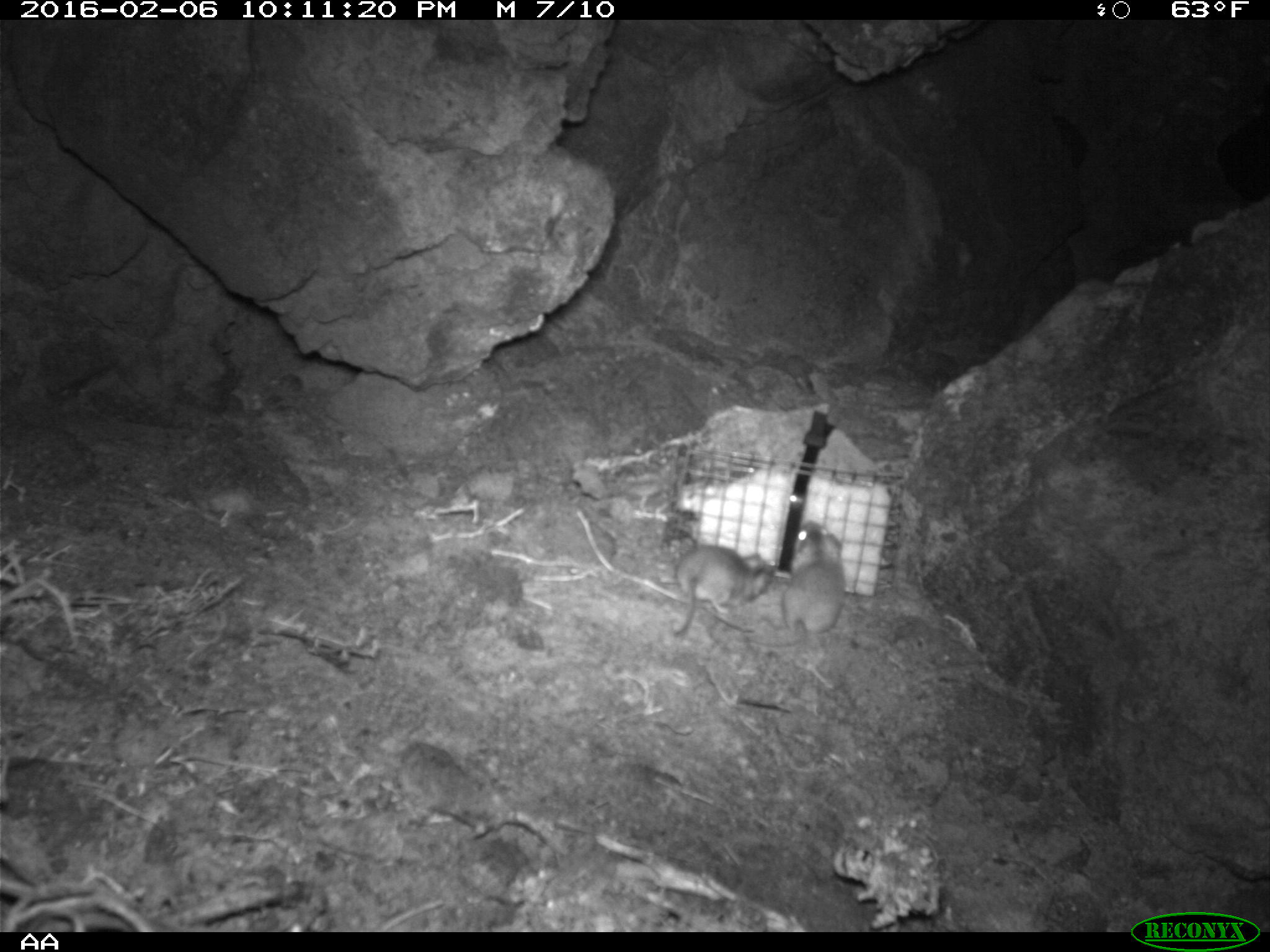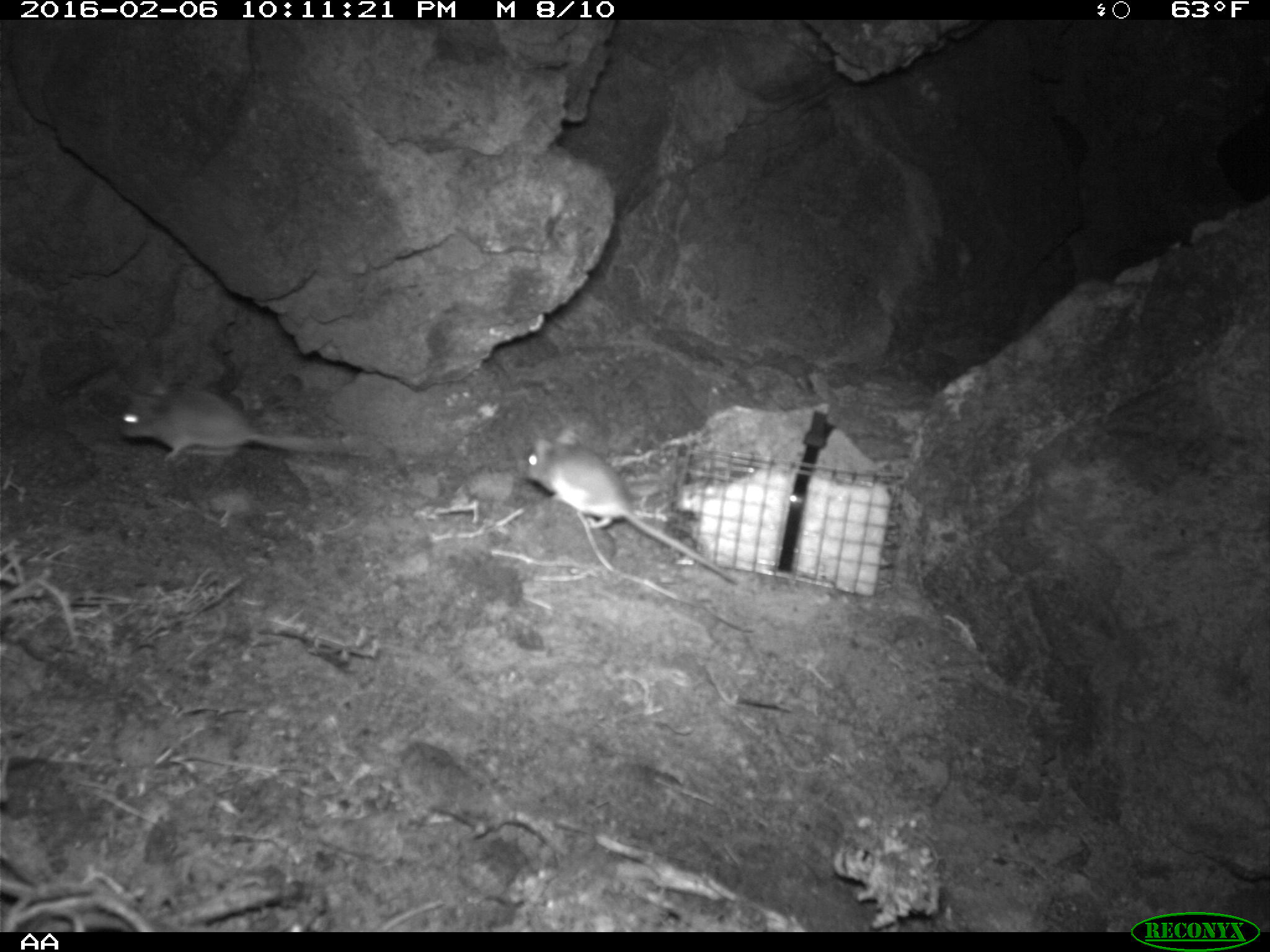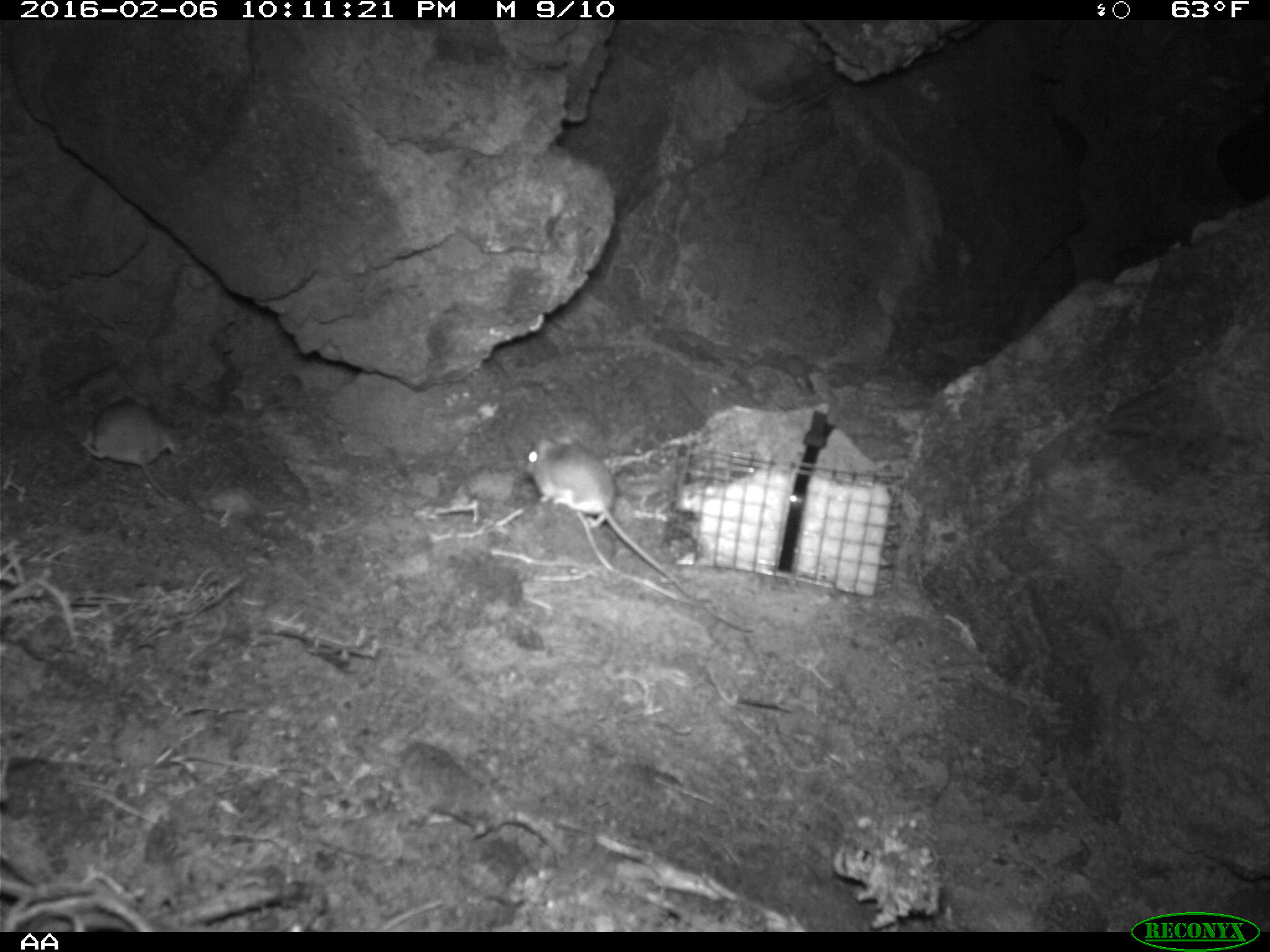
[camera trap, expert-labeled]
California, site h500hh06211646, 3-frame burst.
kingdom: Animalia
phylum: Chordata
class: Mammalia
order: Rodentia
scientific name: Rodentia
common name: rodent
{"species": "rodent (Rodentia)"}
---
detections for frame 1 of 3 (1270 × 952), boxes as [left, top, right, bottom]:
rodent: [743, 519, 845, 648]; [672, 545, 775, 635]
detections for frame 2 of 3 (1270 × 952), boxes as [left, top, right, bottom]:
rodent: [525, 428, 740, 586]; [117, 380, 378, 459]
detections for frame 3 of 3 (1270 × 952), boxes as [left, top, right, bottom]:
rodent: [523, 436, 696, 599]; [80, 392, 203, 513]